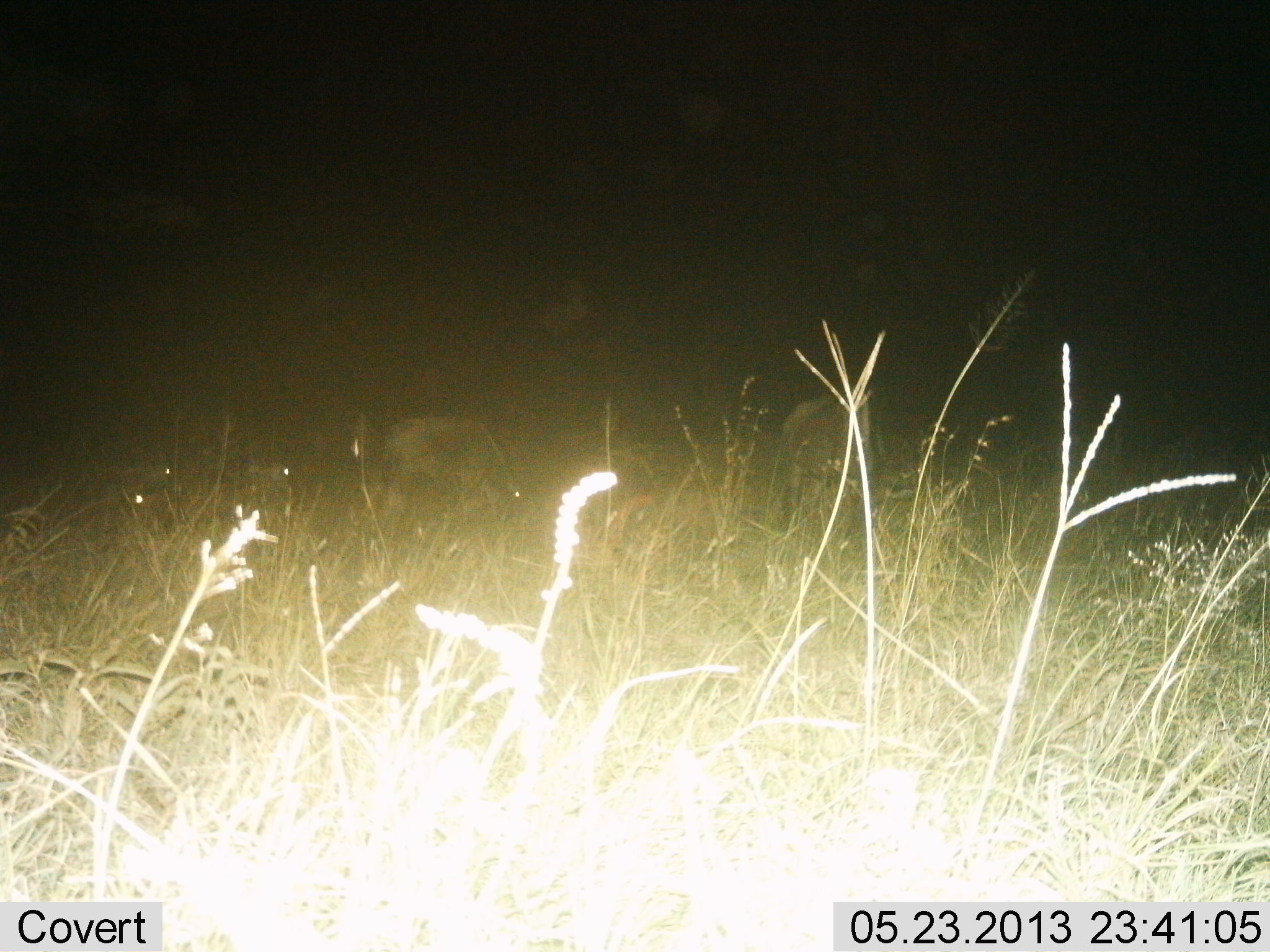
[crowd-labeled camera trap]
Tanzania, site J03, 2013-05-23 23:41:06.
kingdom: Animalia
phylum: Chordata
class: Mammalia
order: Artiodactyla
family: Bovidae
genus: Connochaetes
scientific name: Connochaetes taurinus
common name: blue wildebeest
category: wildebeest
Wildebeest (blue wildebeest) (Connochaetes taurinus), count 5. Behavior (volunteer vote fractions): standing 50%, resting 10%, moving 0%, interacting 0%. Young present (vote fraction): 0%. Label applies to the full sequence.